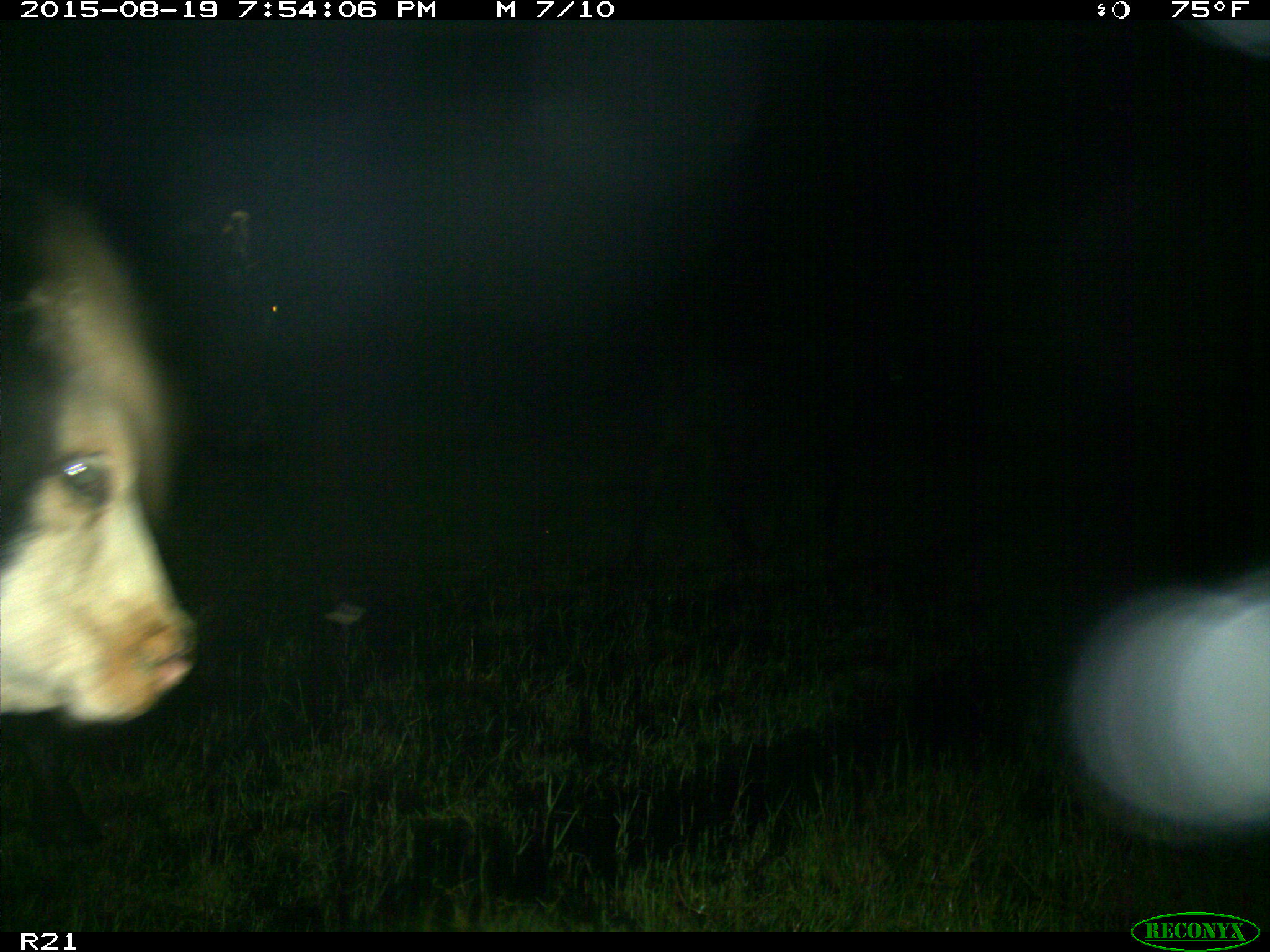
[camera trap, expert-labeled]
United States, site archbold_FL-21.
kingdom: Animalia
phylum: Chordata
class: Mammalia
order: Artiodactyla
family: Bovidae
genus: Bos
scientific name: Bos taurus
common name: domestic cow